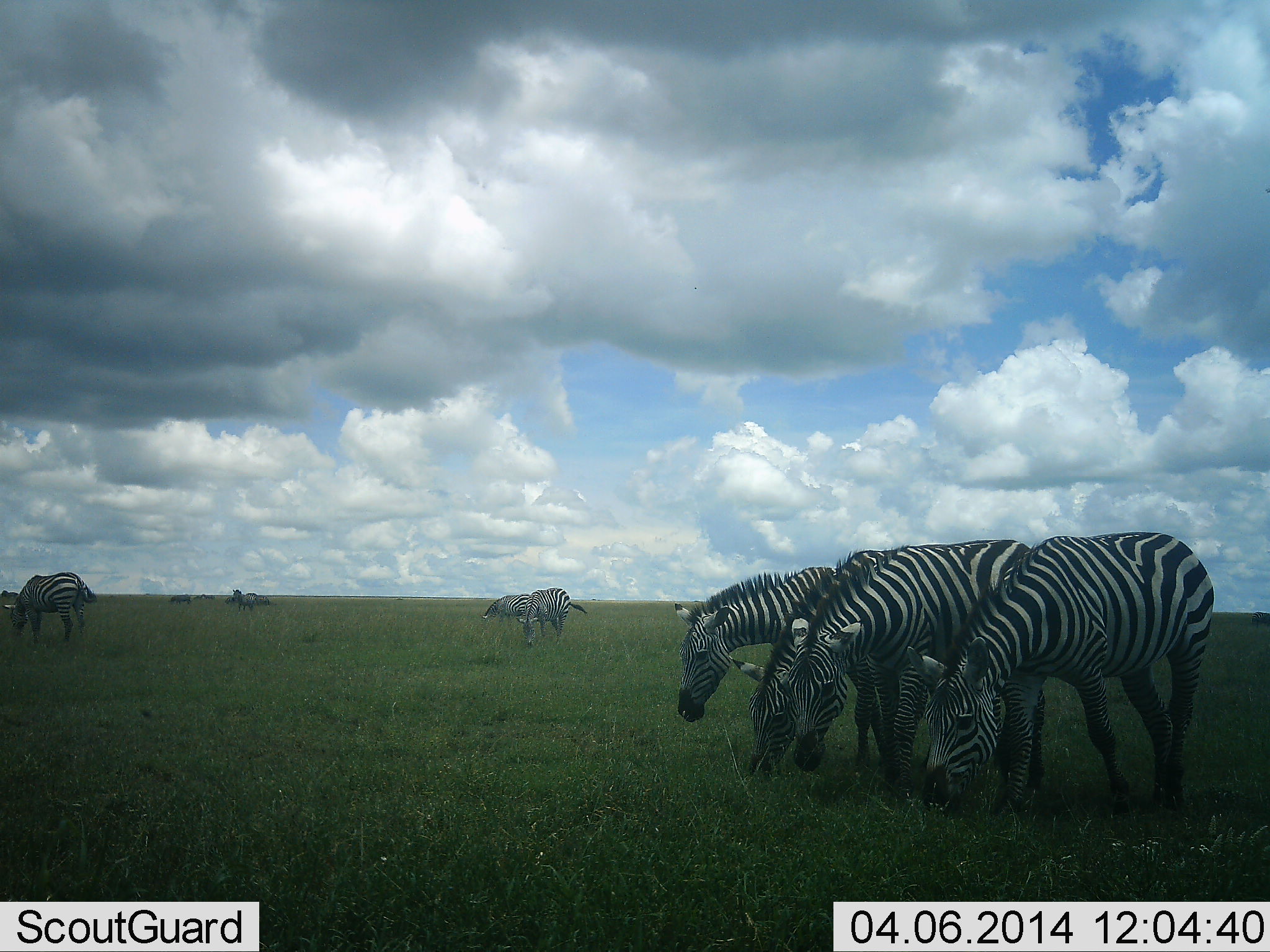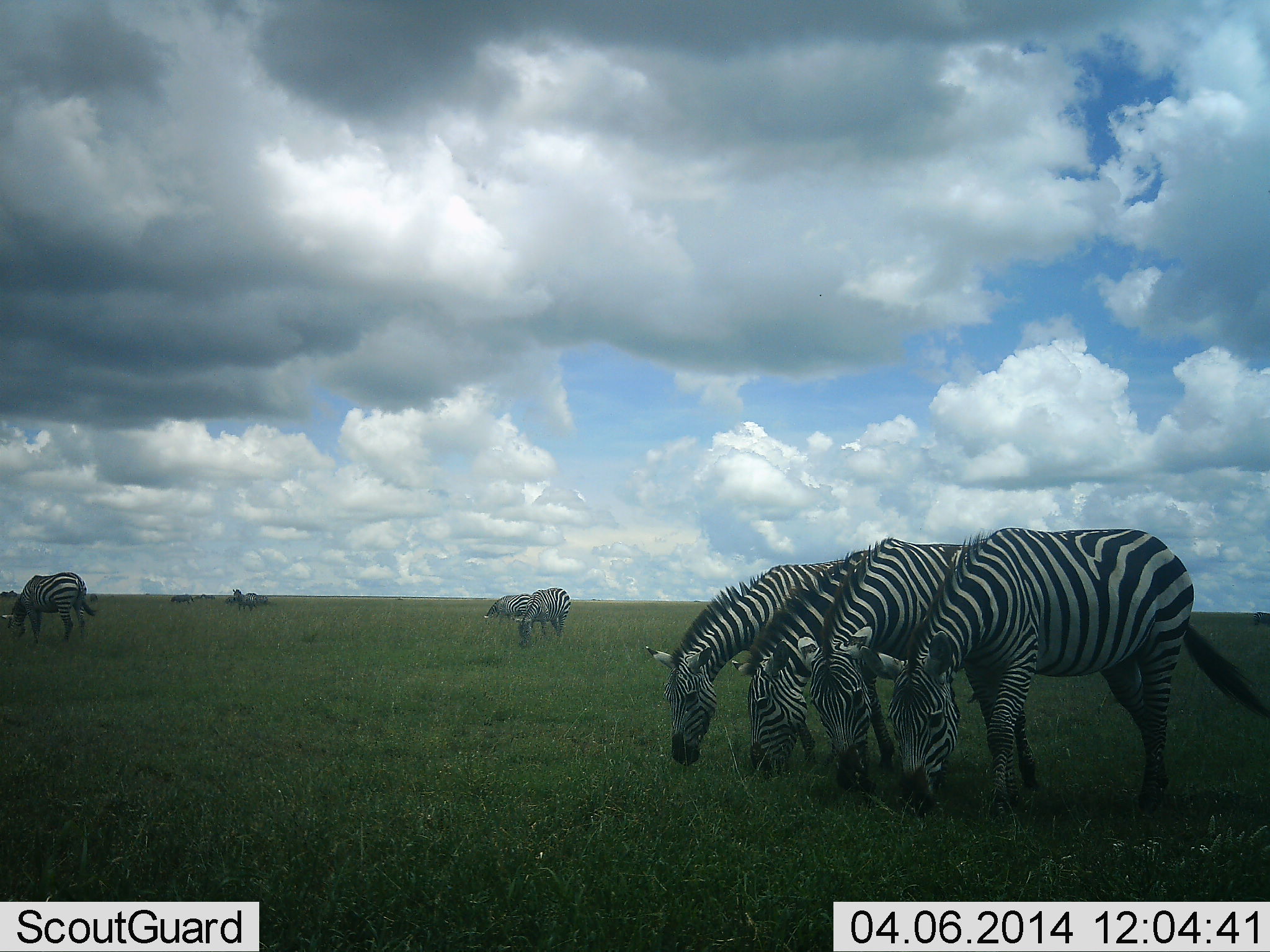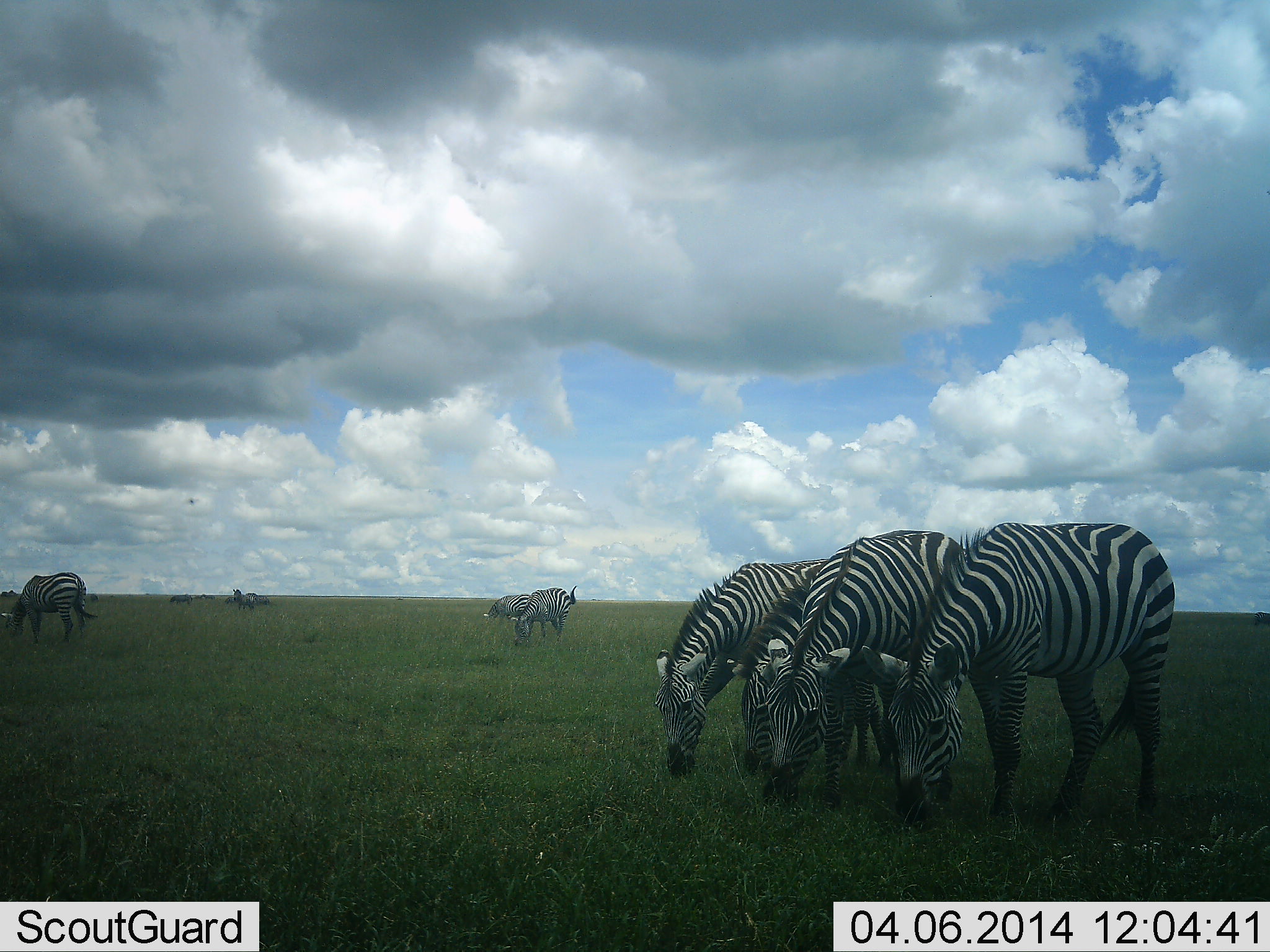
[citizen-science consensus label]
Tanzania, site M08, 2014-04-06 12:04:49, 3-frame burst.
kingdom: Animalia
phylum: Chordata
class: Mammalia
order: Perissodactyla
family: Equidae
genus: Equus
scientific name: Equus quagga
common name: plains zebra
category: zebra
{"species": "zebra (plains zebra) (Equus quagga)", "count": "7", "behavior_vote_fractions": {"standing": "18%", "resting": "0%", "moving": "9%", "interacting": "0%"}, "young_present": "0%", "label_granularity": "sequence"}